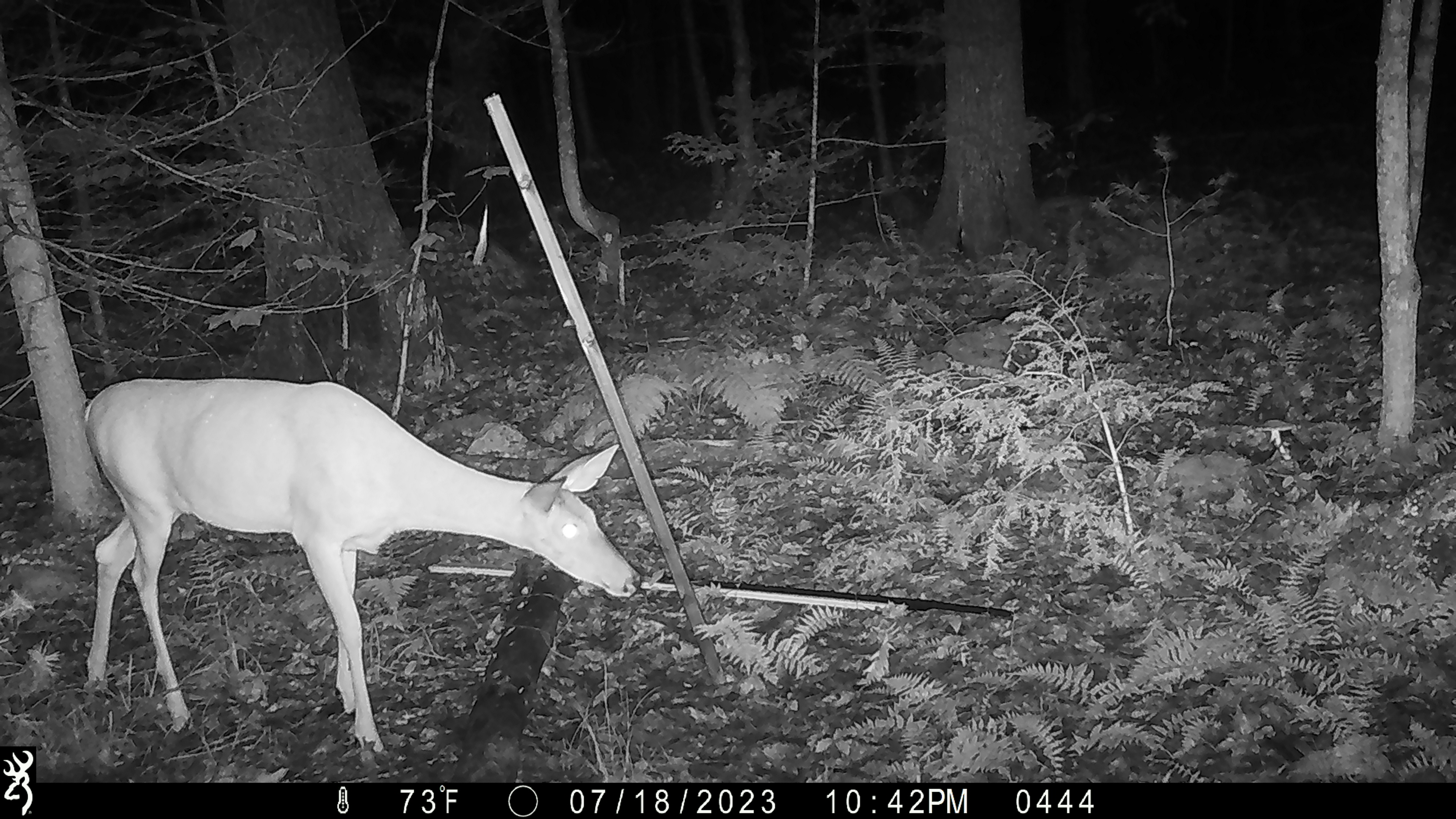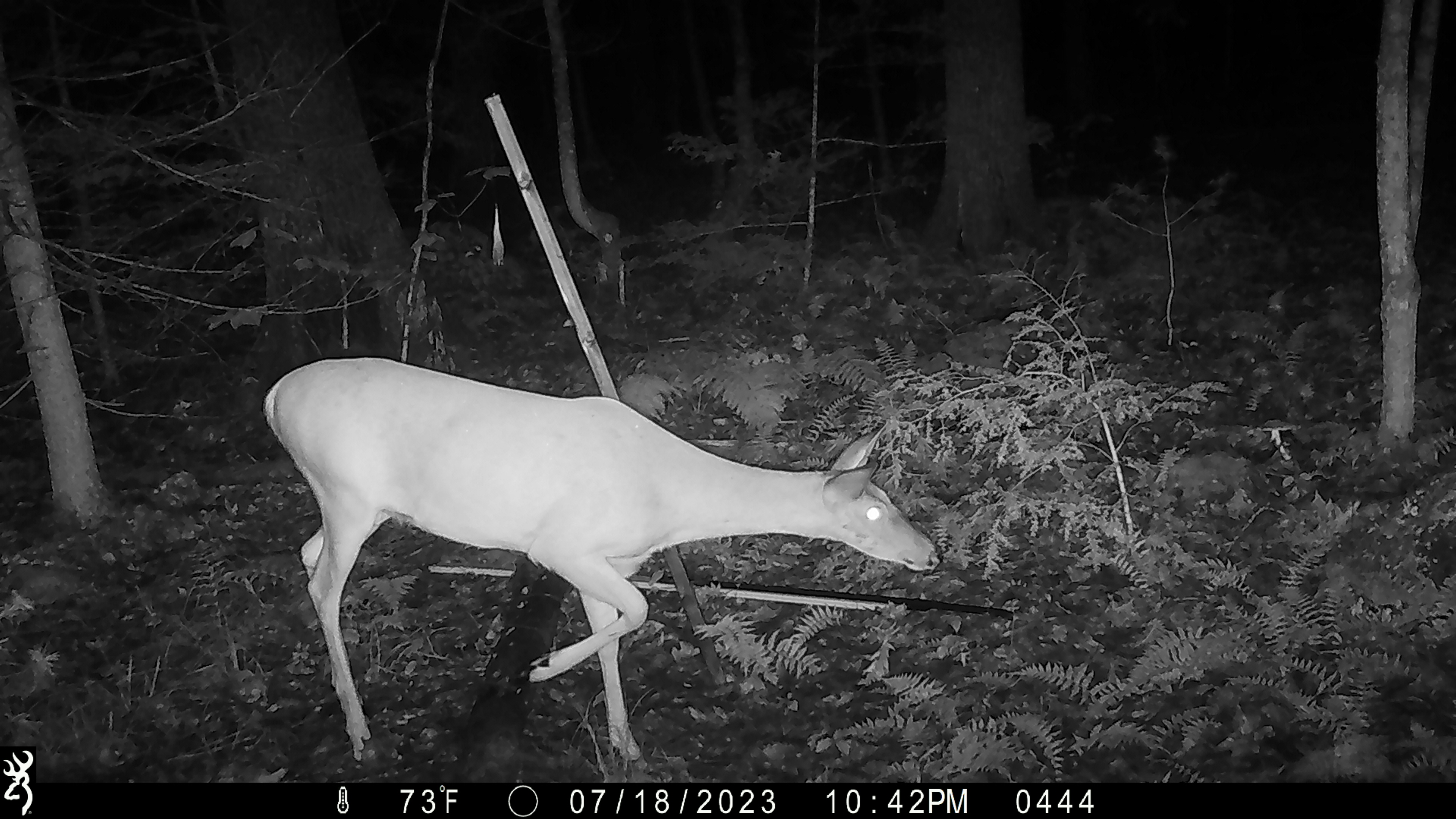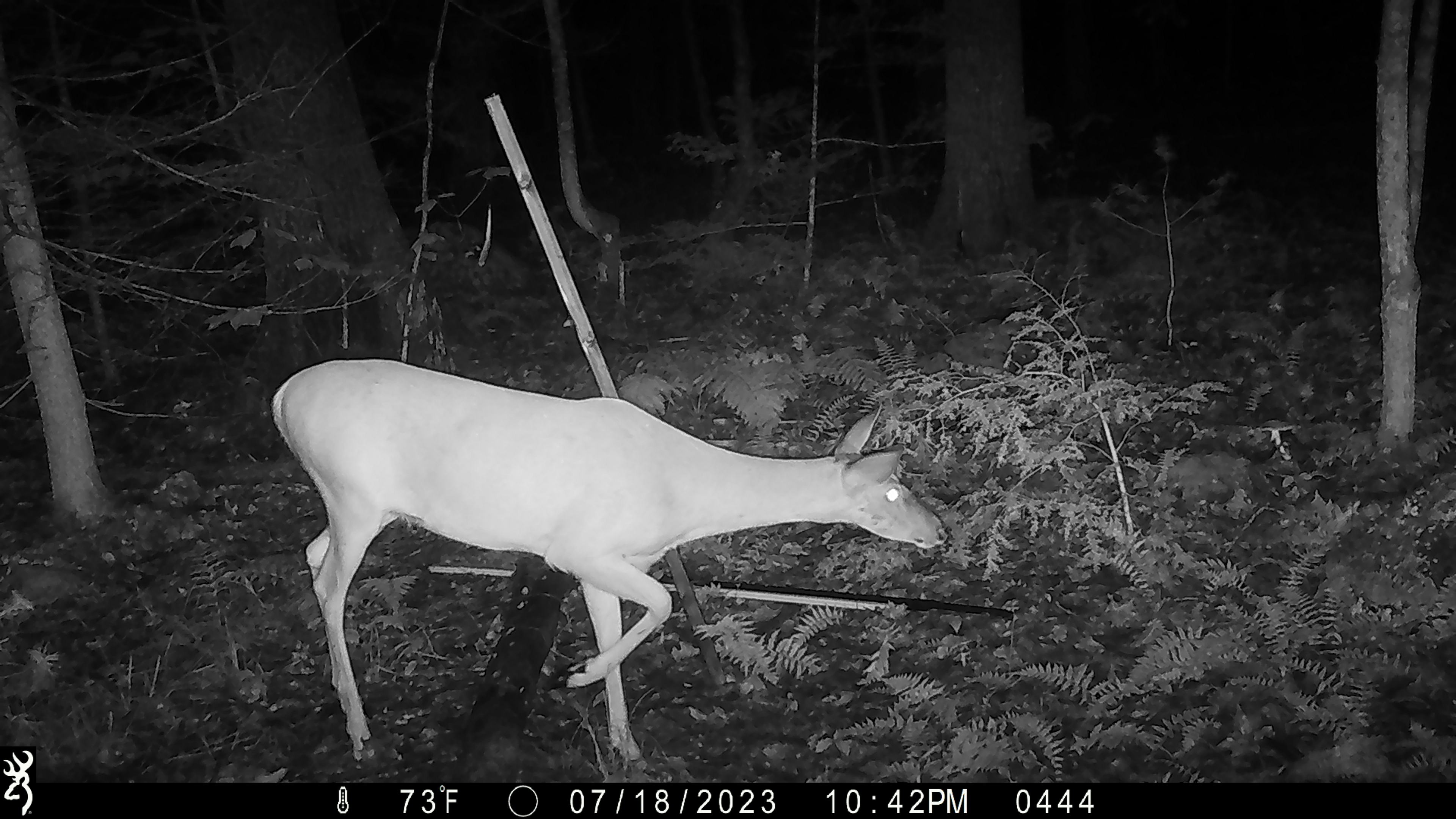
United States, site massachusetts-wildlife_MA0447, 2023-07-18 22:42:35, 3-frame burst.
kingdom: Animalia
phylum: Chordata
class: Mammalia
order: Artiodactyla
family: Cervidae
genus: Odocoileus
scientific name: Odocoileus virginianus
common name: white-tailed deer